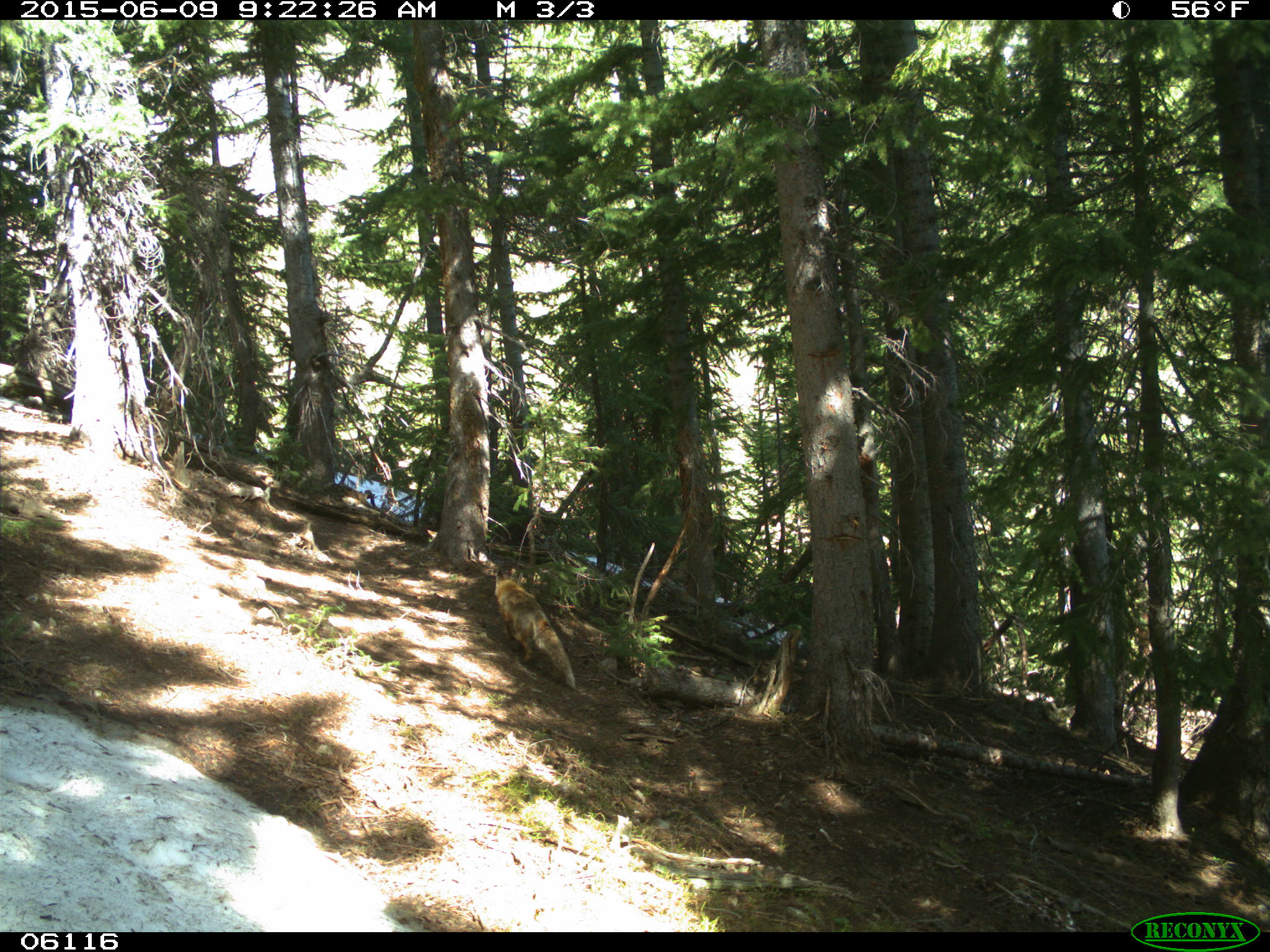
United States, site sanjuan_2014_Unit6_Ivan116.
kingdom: Animalia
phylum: Chordata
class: Mammalia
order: Carnivora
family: Canidae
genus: Vulpes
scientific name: Vulpes vulpes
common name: red fox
Vulpes vulpes (red fox).